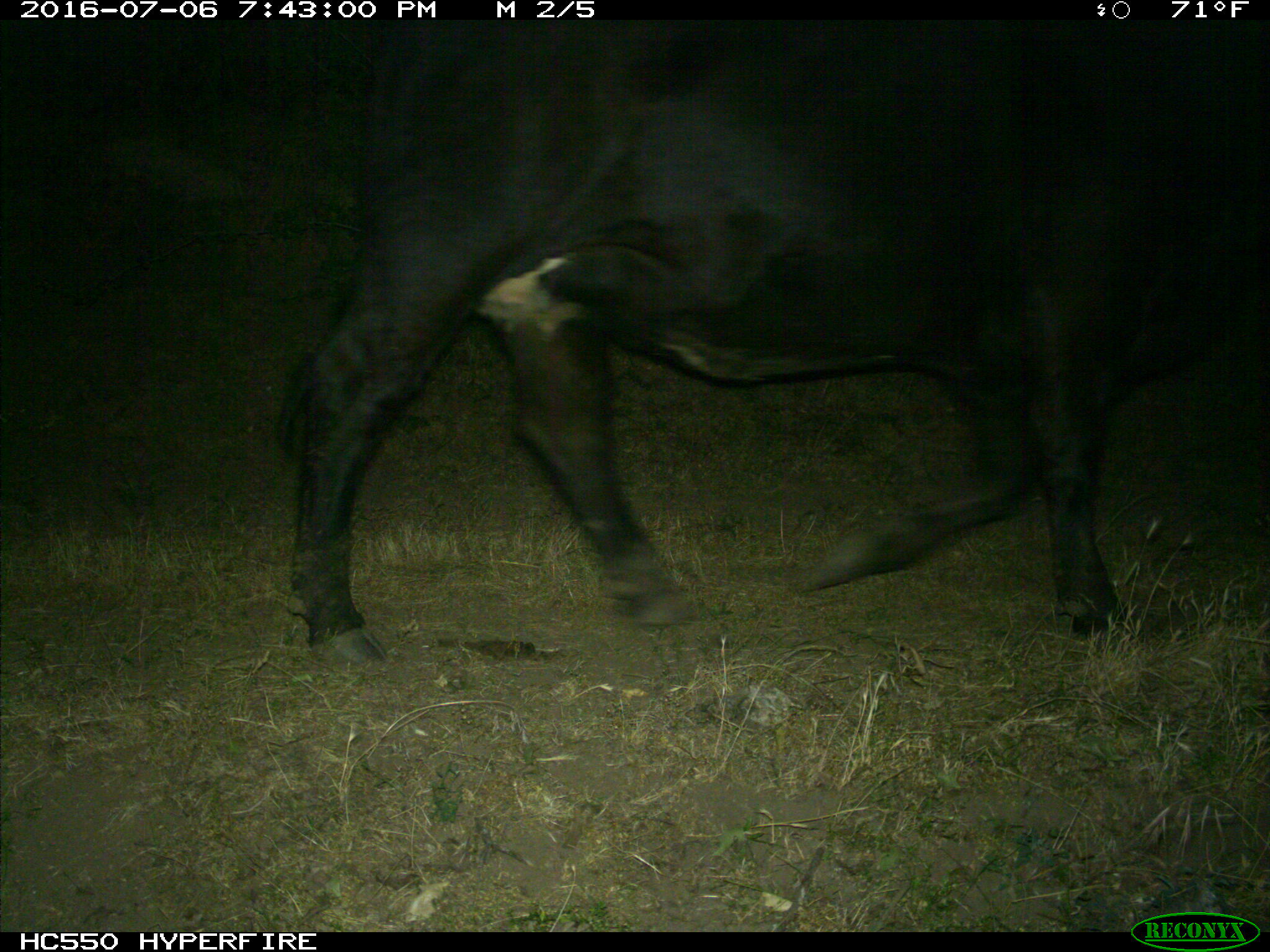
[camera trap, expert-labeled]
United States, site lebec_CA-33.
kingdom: Animalia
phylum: Chordata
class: Mammalia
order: Artiodactyla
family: Bovidae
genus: Bos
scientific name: Bos taurus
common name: domestic cow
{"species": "Bos taurus (domestic cow)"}